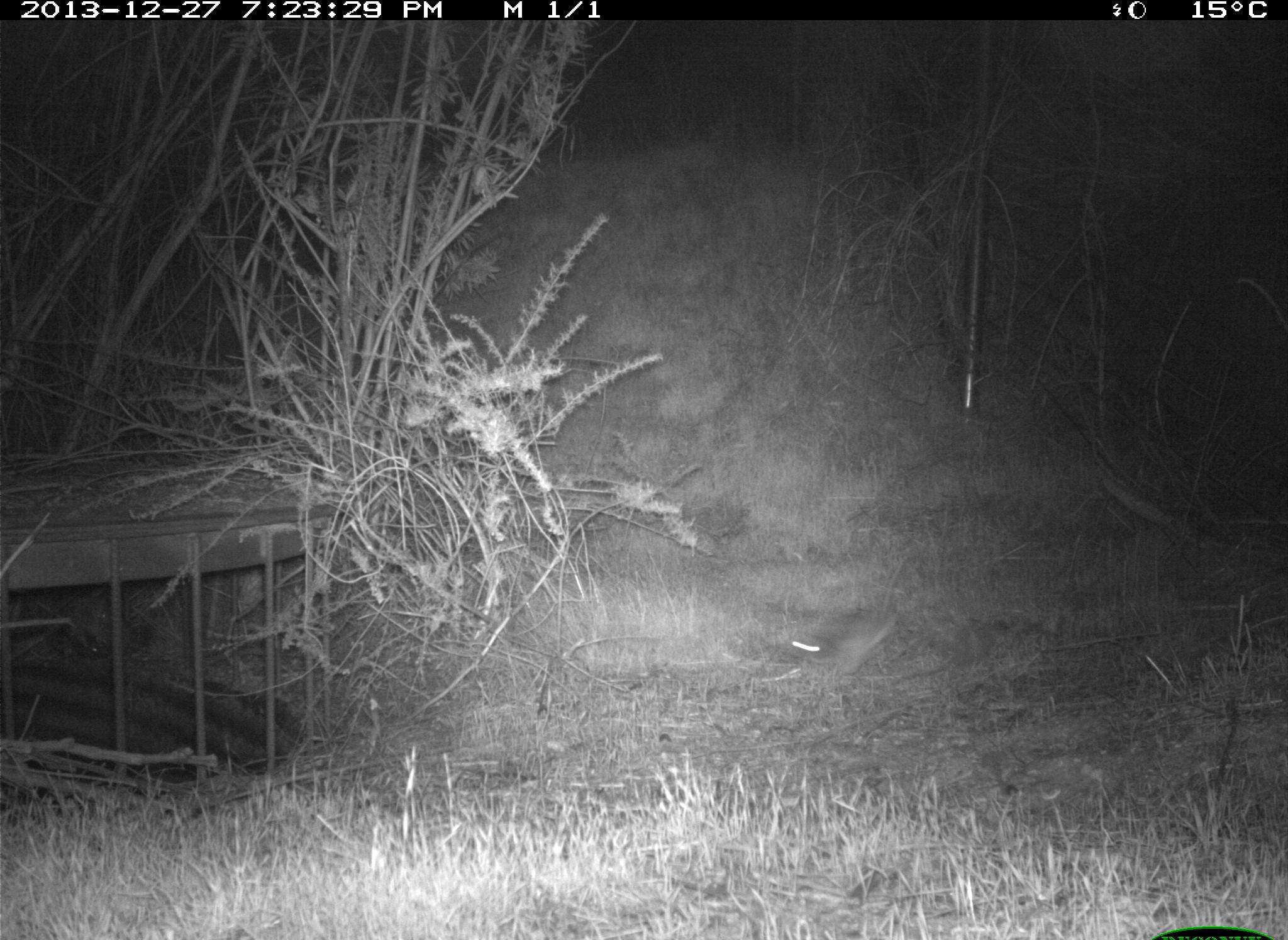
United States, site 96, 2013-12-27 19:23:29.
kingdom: Animalia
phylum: Chordata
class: Mammalia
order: Rodentia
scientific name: Rodentia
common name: rodent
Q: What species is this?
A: Rodent (Rodentia).